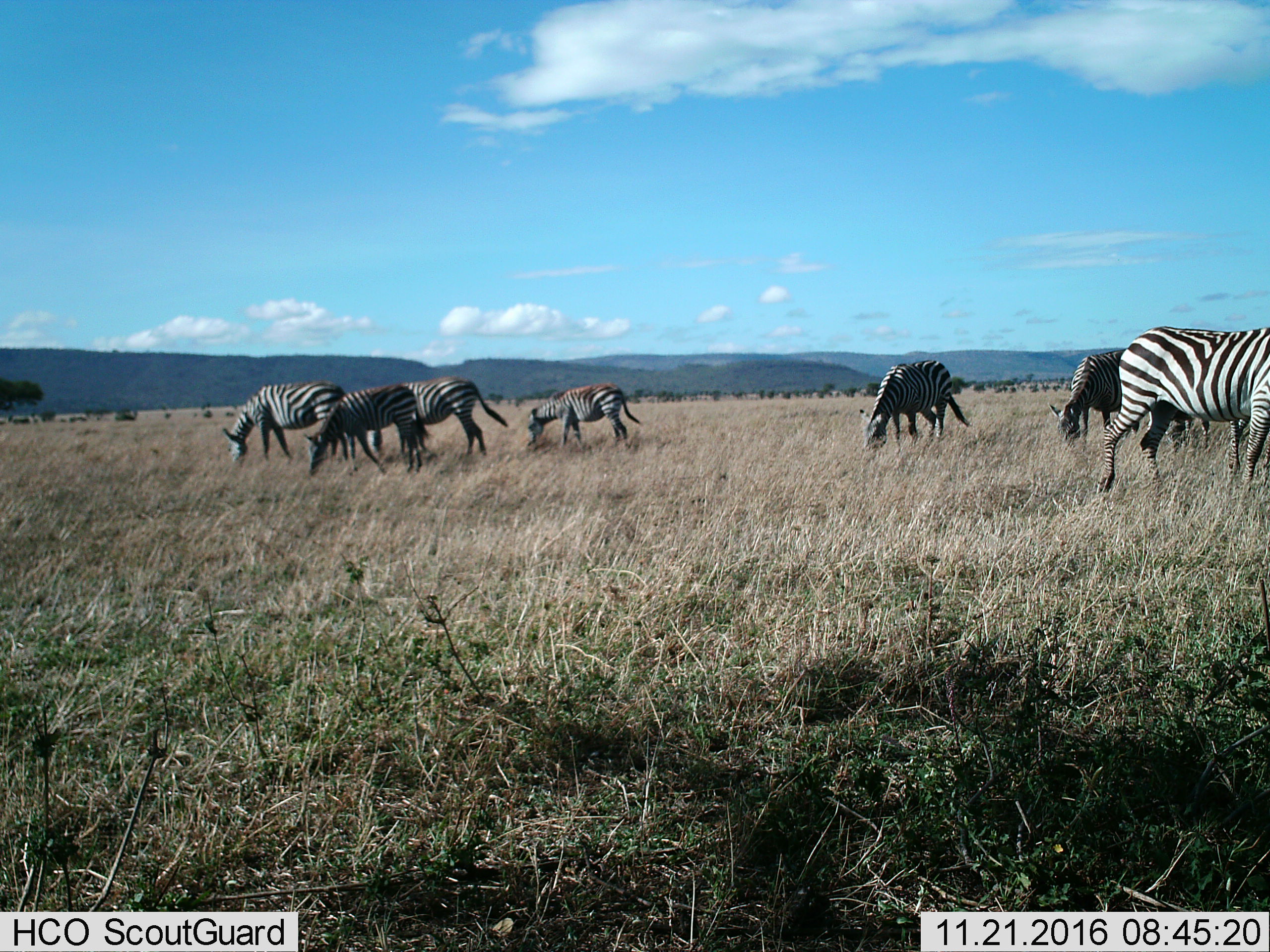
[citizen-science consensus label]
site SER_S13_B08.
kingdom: Animalia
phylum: Chordata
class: Mammalia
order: Perissodactyla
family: Equidae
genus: Equus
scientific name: Equus quagga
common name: plains zebra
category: zebraplains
Zebraplains (plains zebra) (Equus quagga), count 7. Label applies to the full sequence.